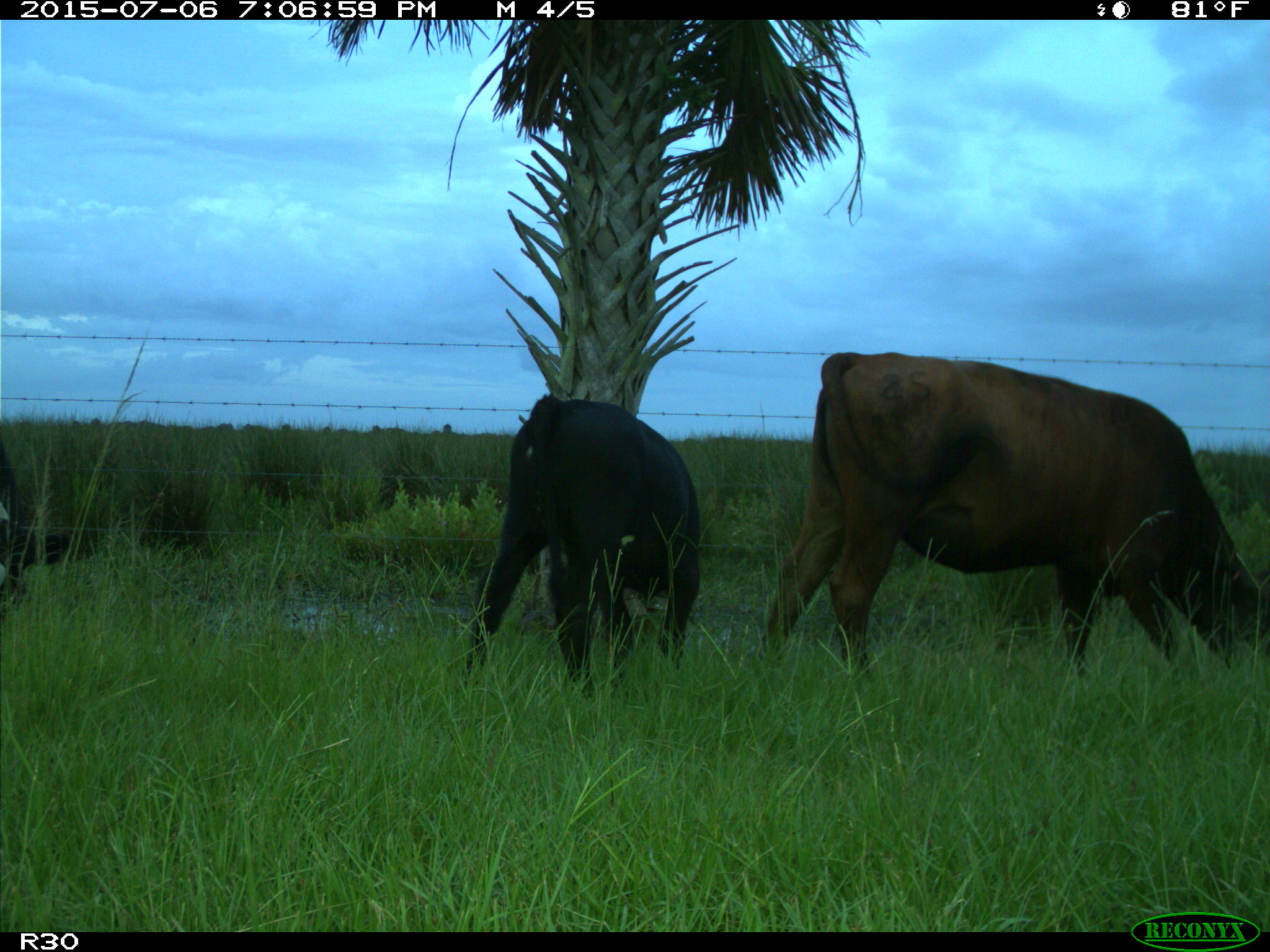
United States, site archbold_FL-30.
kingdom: Animalia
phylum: Chordata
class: Mammalia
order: Artiodactyla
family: Bovidae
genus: Bos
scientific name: Bos taurus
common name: domestic cow